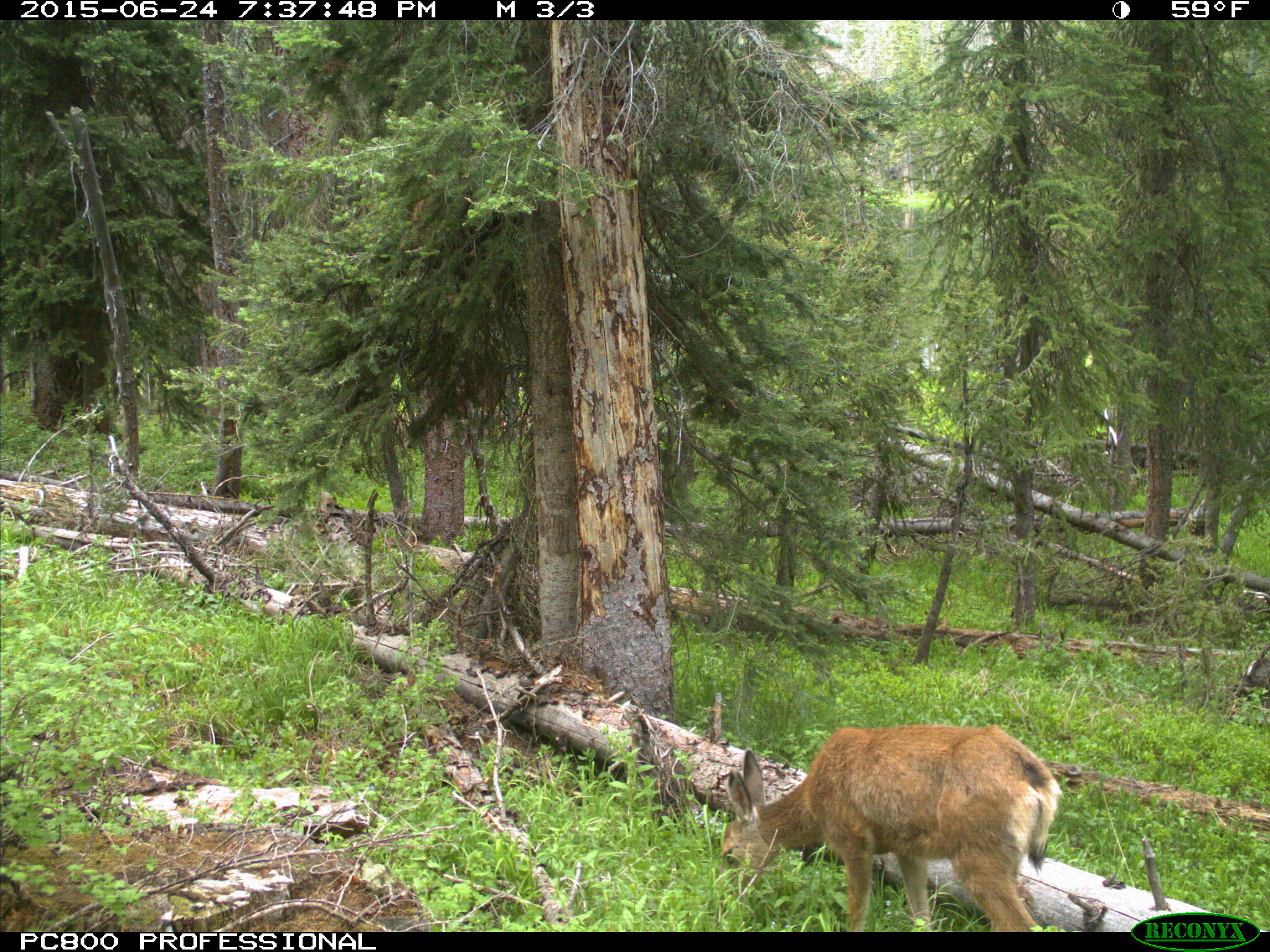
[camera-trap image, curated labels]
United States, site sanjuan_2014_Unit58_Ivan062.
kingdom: Animalia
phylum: Chordata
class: Mammalia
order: Artiodactyla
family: Cervidae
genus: Odocoileus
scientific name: Odocoileus hemionus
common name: mule deer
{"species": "Odocoileus hemionus (mule deer)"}